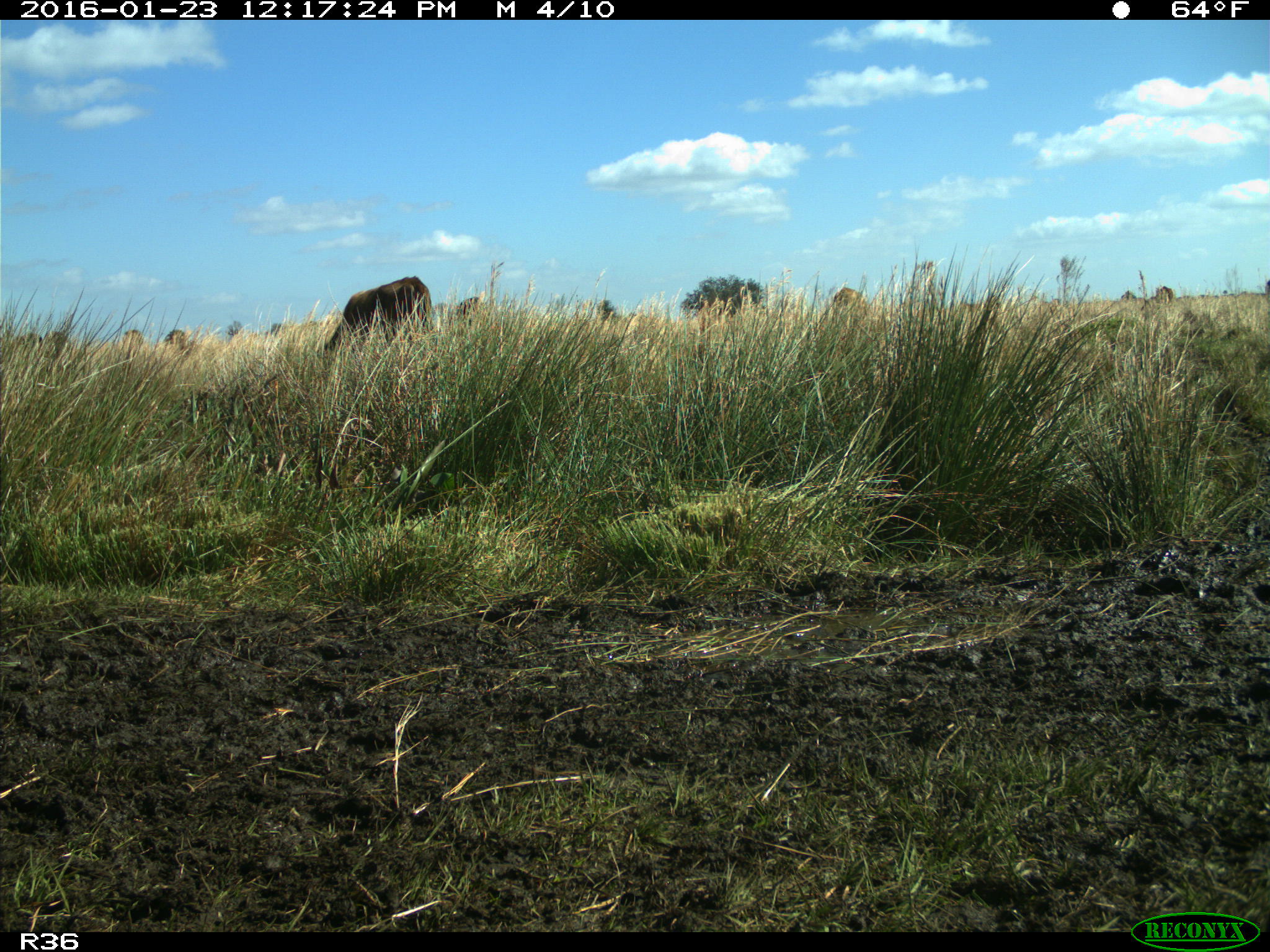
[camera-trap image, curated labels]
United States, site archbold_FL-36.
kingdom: Animalia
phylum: Chordata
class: Mammalia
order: Artiodactyla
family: Bovidae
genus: Bos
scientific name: Bos taurus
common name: domestic cow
Bos taurus (domestic cow).